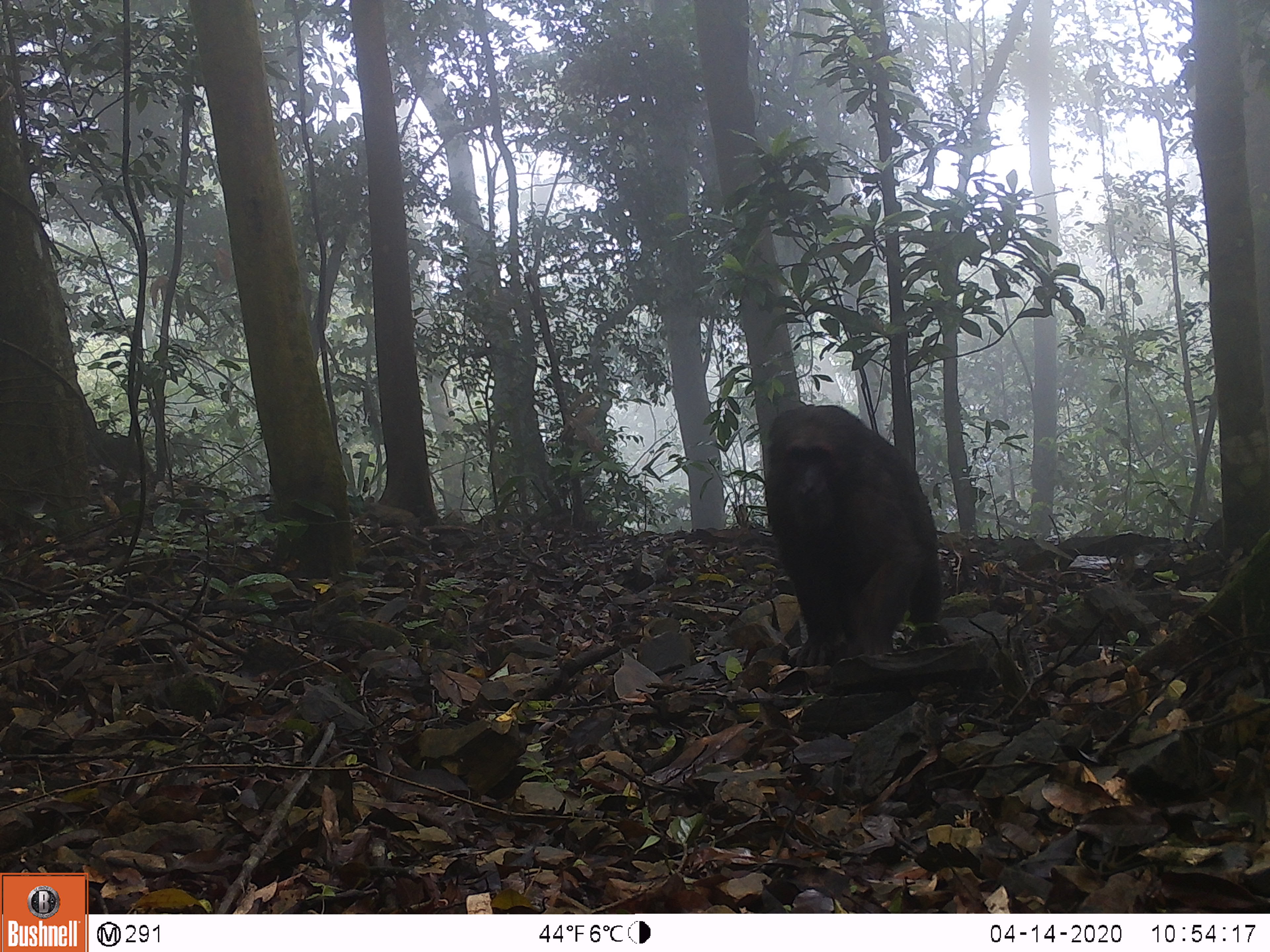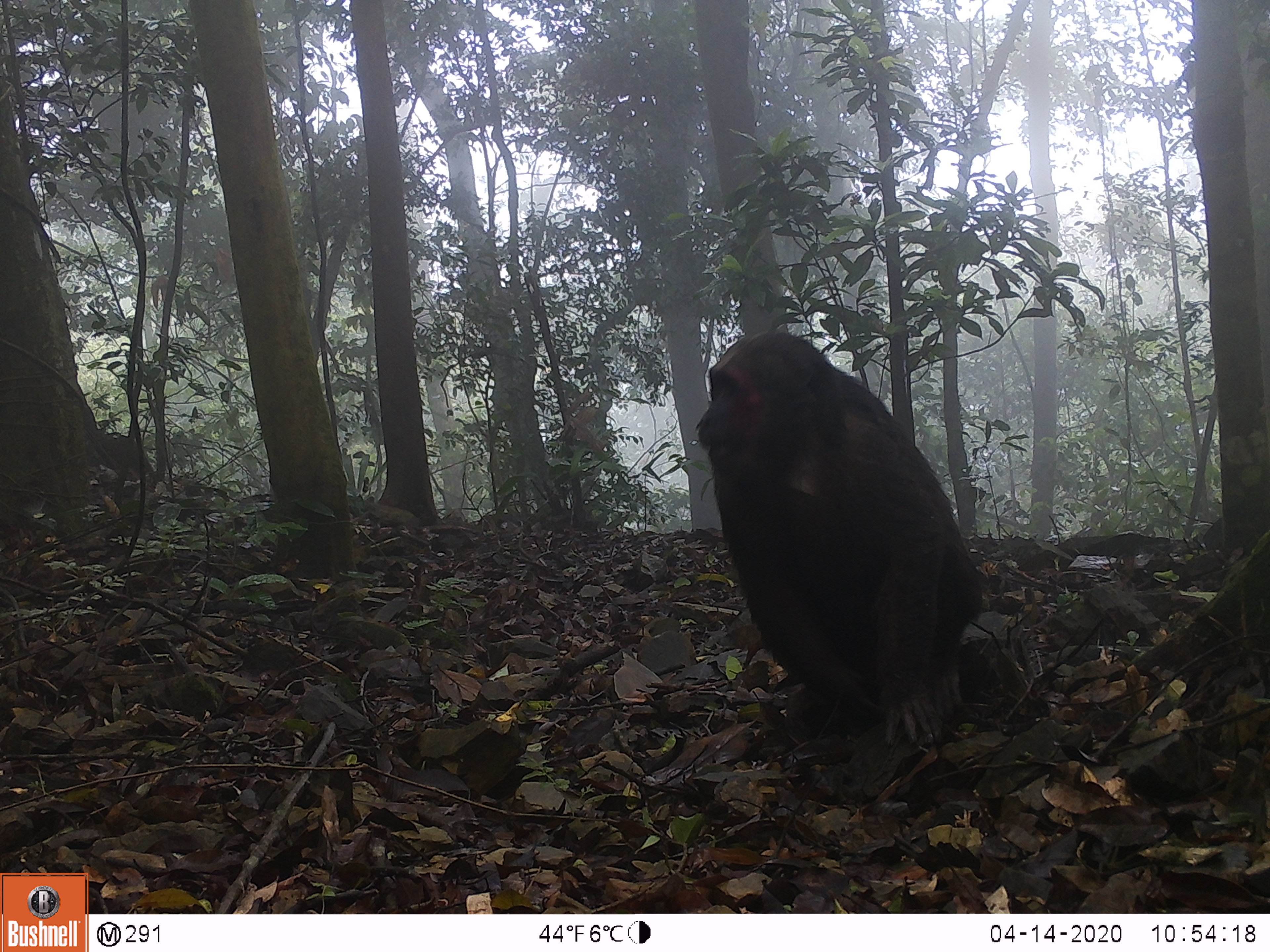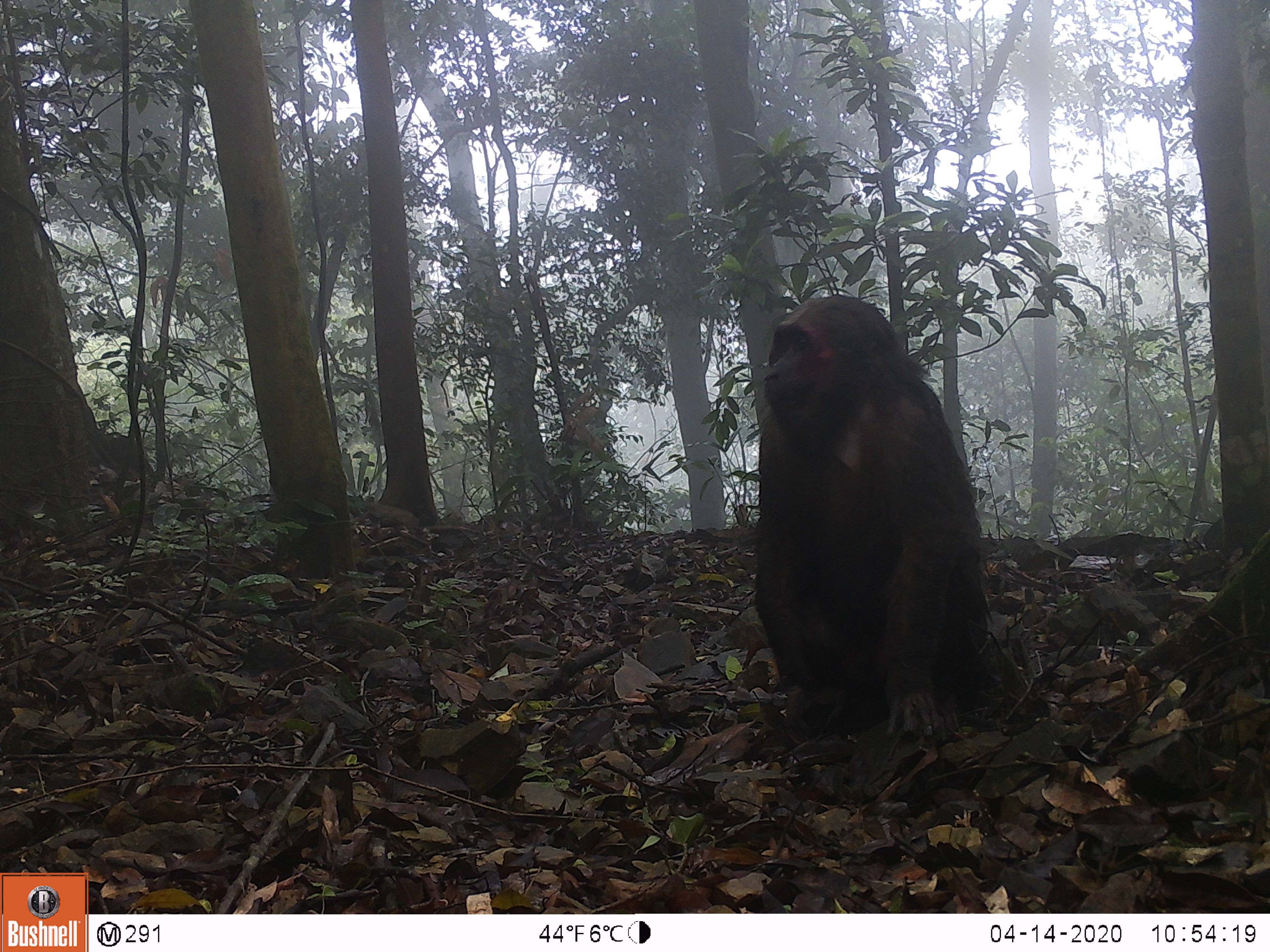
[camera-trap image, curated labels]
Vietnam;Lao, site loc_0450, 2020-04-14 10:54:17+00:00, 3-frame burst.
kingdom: Animalia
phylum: Chordata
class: Mammalia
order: Primates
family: Cercopithecidae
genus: Macaca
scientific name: Macaca arctoides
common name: stump-tailed macaque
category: stump tailed macaque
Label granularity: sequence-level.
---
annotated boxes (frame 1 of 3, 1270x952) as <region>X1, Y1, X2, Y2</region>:
stump tailed macaque: <region>759, 404, 956, 668</region>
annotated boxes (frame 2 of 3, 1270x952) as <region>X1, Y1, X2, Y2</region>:
stump tailed macaque: <region>692, 327, 992, 748</region>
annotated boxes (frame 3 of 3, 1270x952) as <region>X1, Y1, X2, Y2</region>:
stump tailed macaque: <region>752, 293, 1029, 738</region>